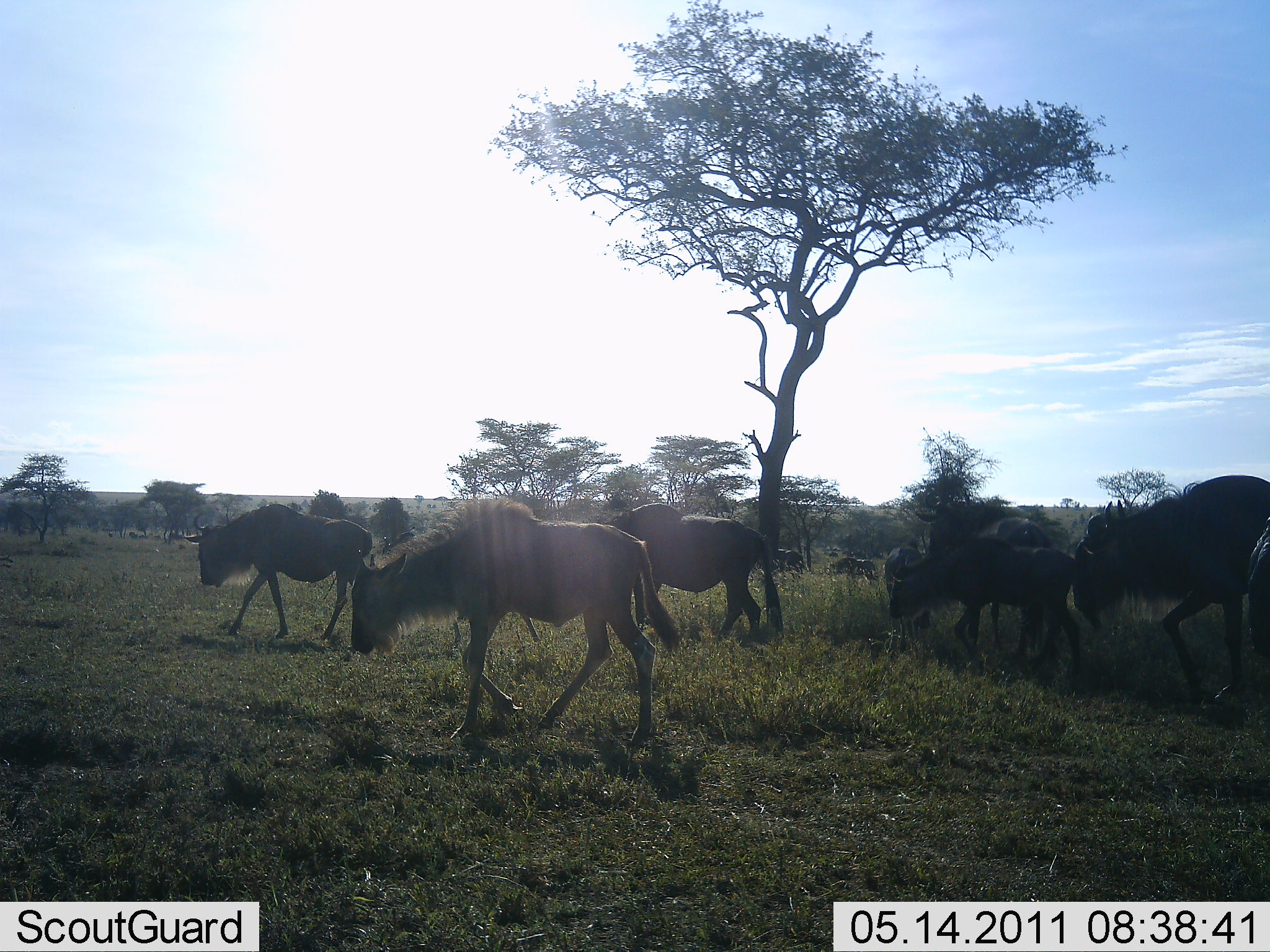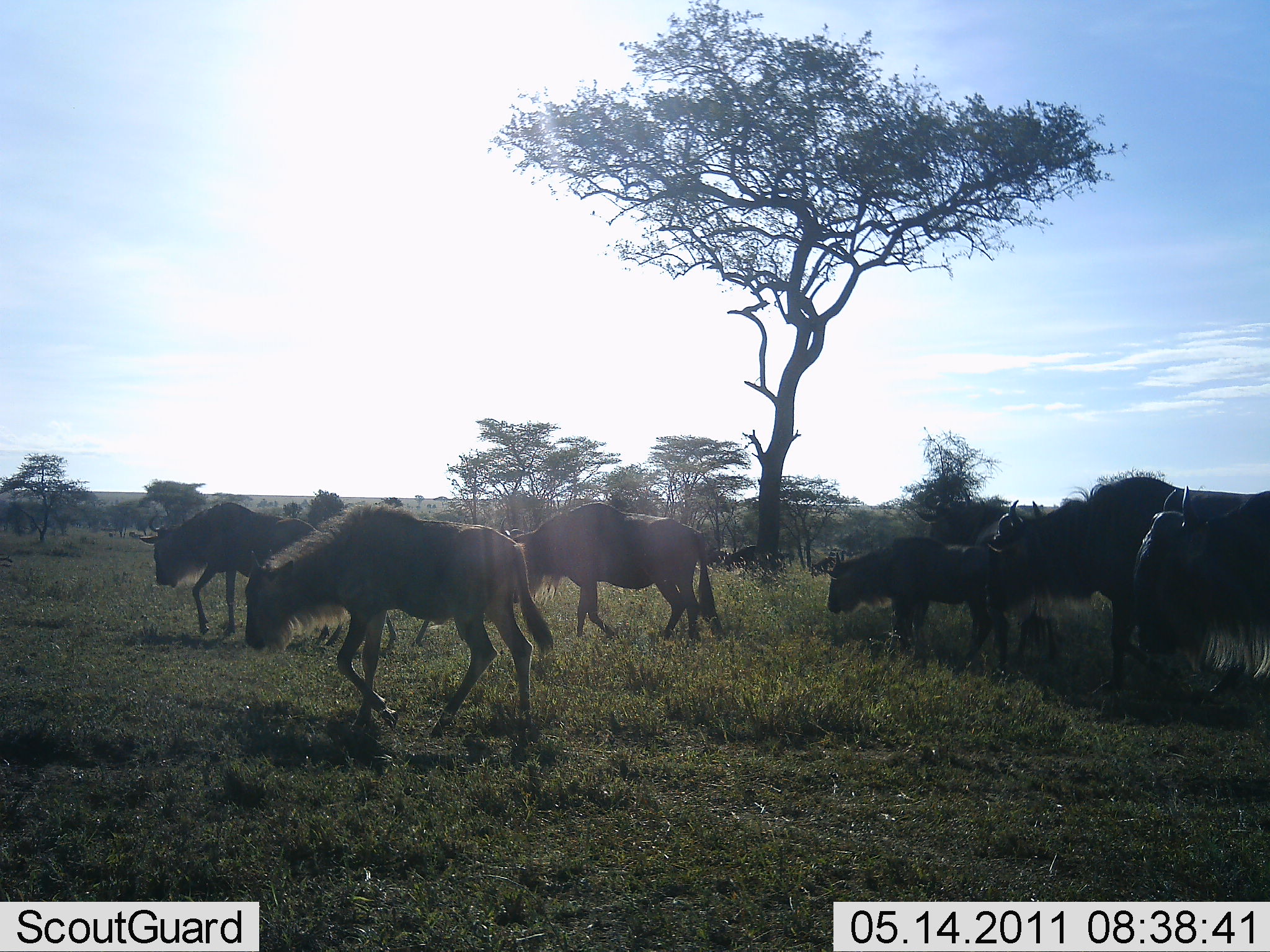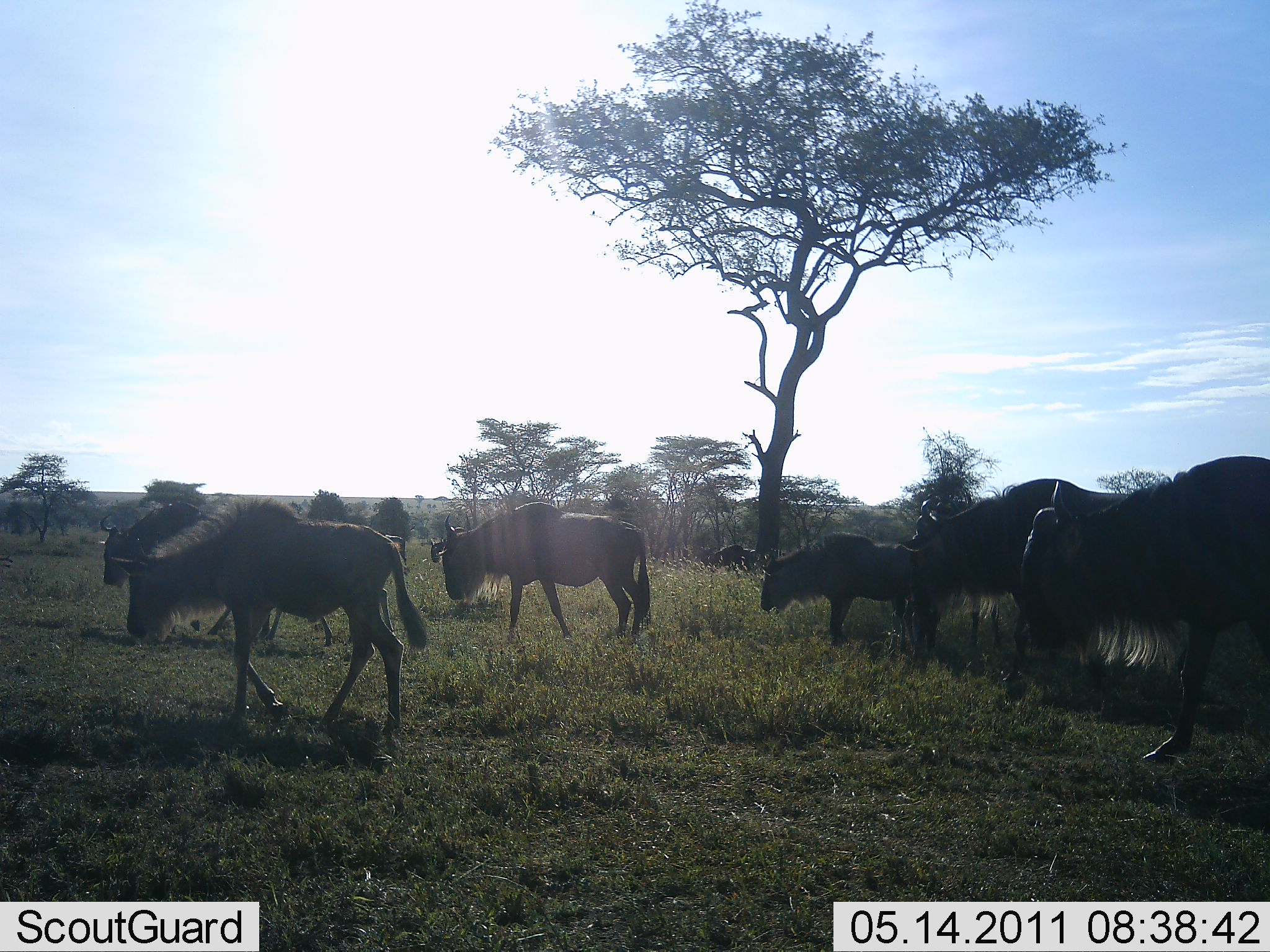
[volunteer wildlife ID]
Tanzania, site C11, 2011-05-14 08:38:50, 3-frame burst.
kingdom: Animalia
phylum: Chordata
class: Mammalia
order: Artiodactyla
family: Bovidae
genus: Connochaetes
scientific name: Connochaetes taurinus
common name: blue wildebeest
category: wildebeest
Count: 7.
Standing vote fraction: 0%.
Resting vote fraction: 0%.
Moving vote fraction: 100%.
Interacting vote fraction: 0%.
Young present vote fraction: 9%.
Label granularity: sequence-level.